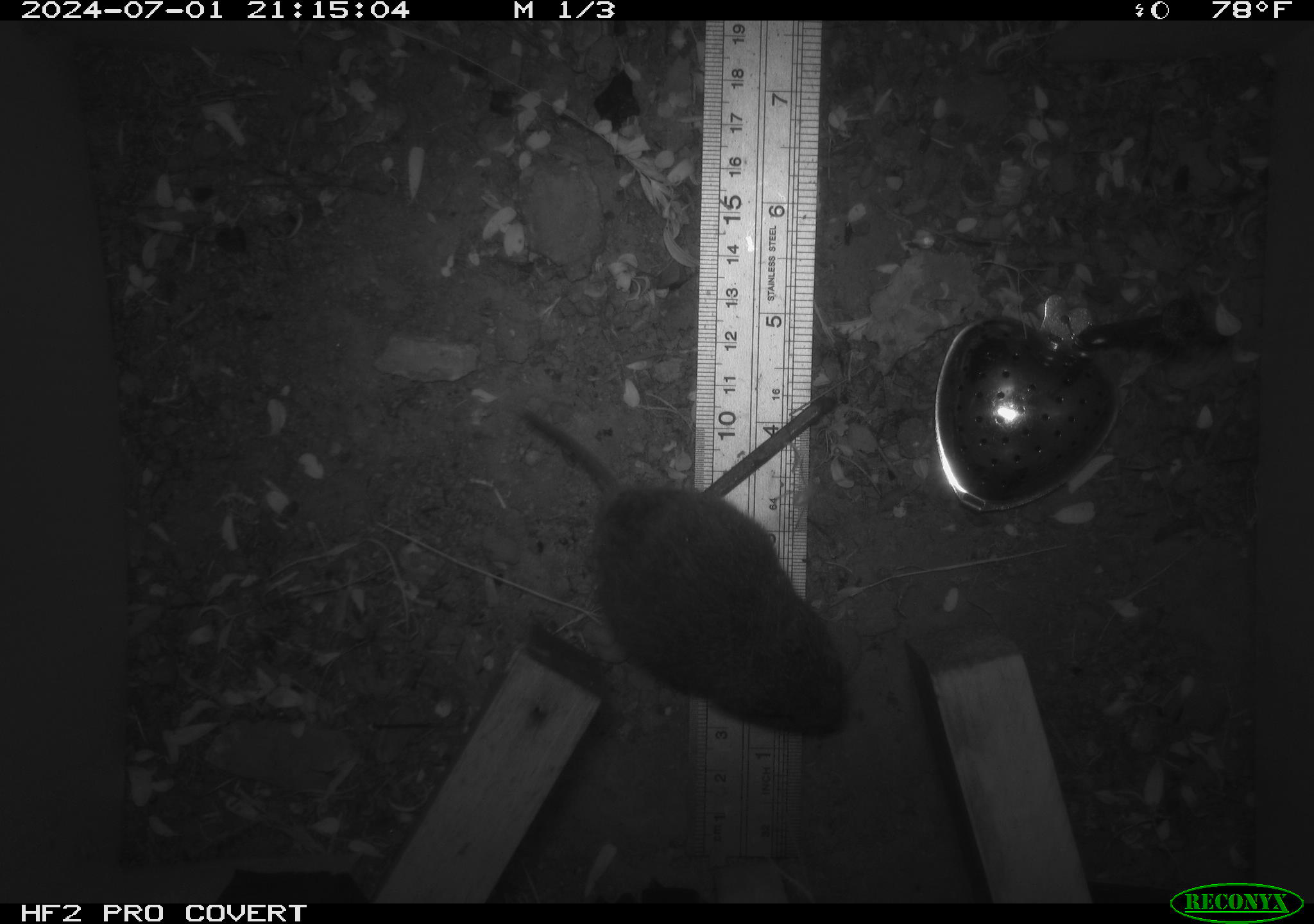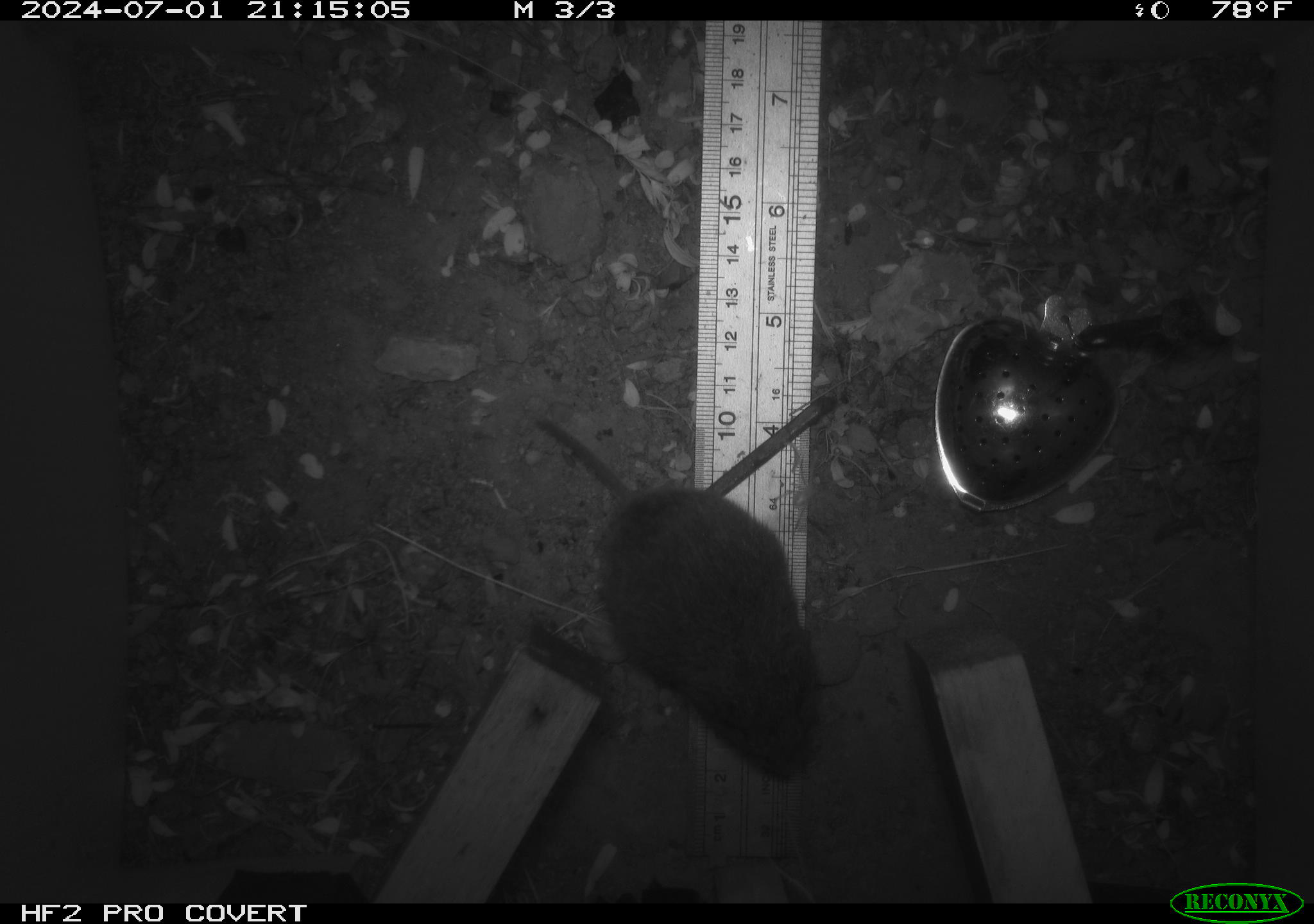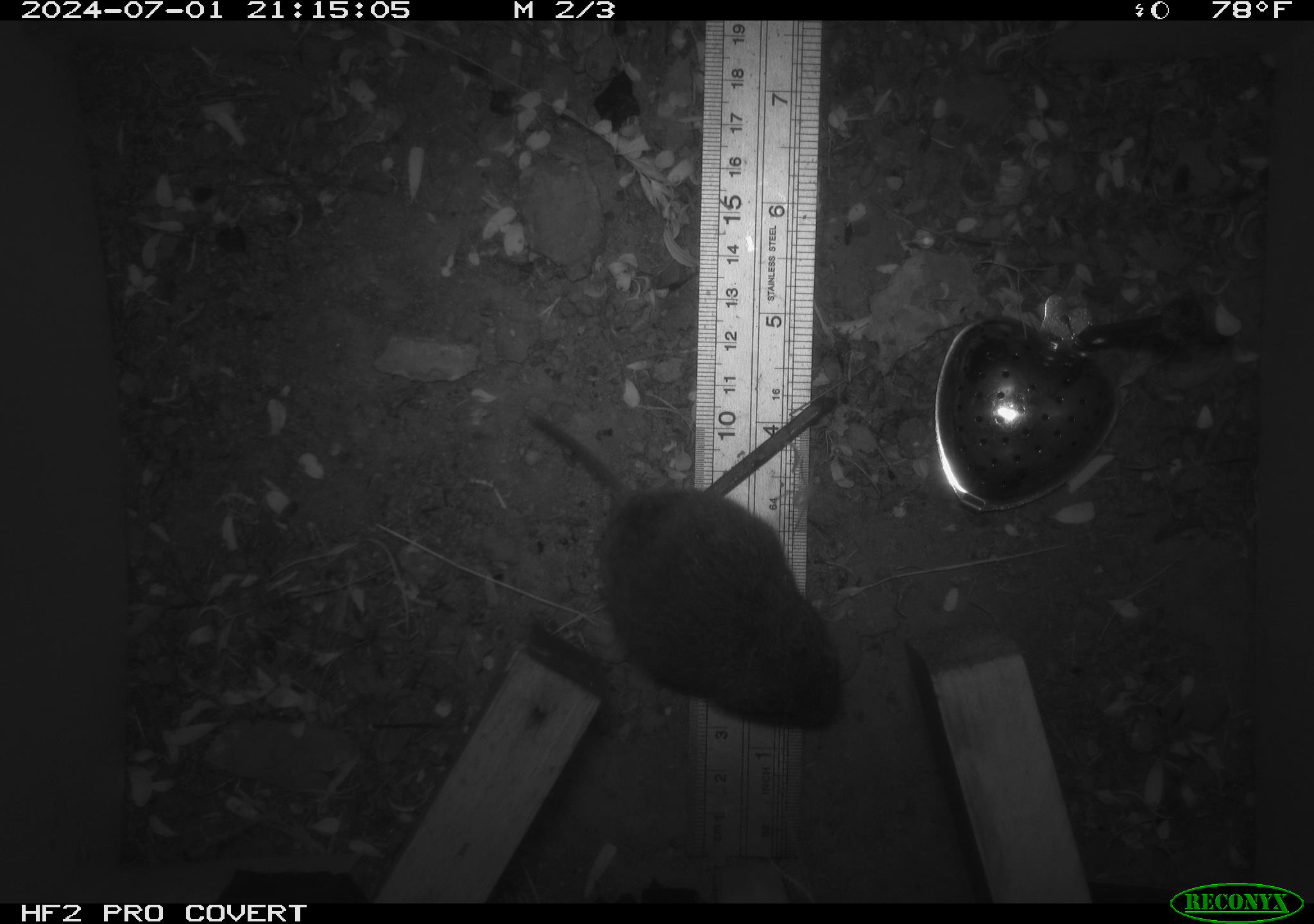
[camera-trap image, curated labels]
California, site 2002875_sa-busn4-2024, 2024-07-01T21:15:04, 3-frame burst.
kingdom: Animalia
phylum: Chordata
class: Mammalia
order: Rodentia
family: Cricetidae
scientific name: Arvicolinae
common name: voles, lemmings, and muskrats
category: arvicolinae subfamily